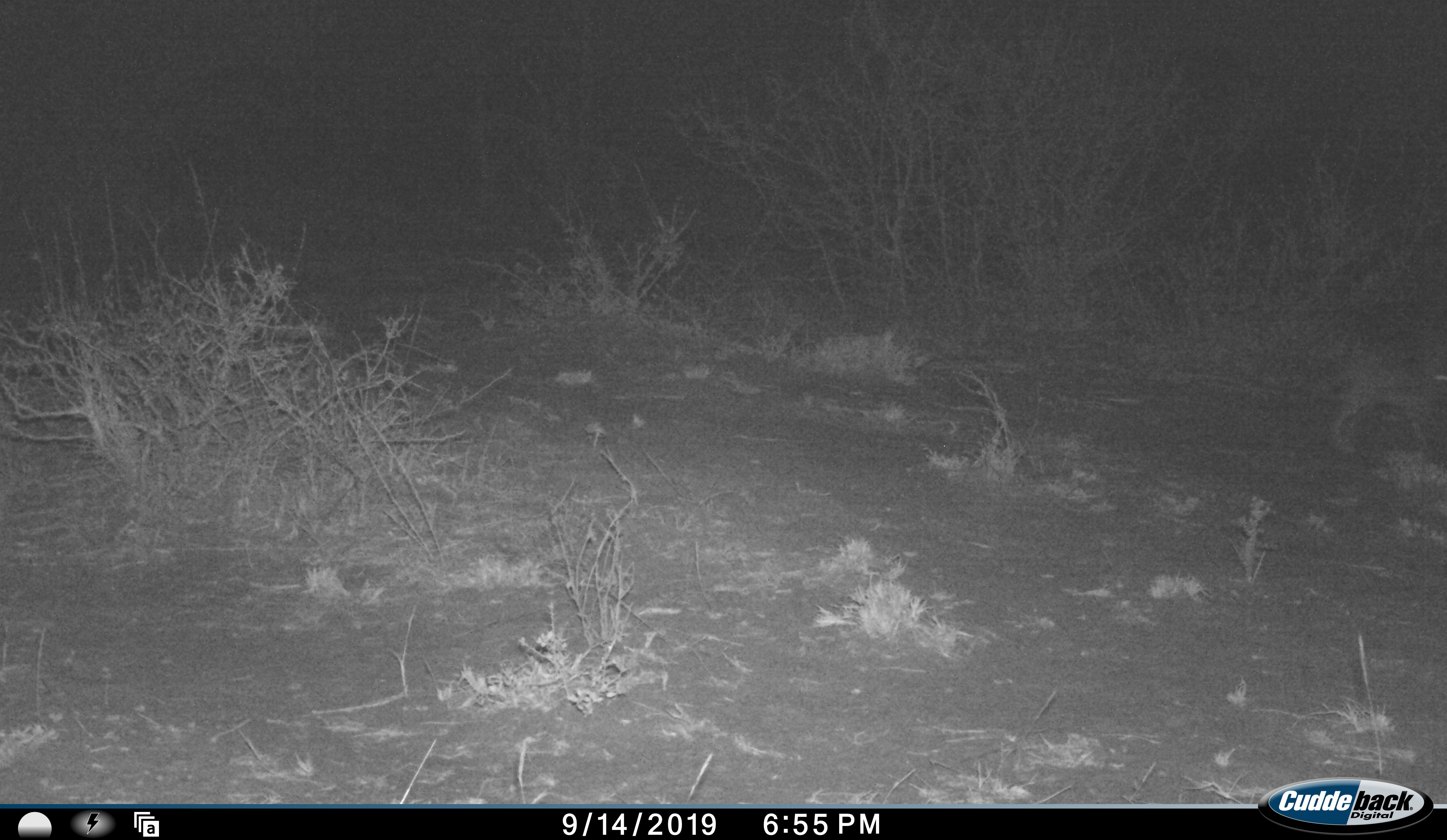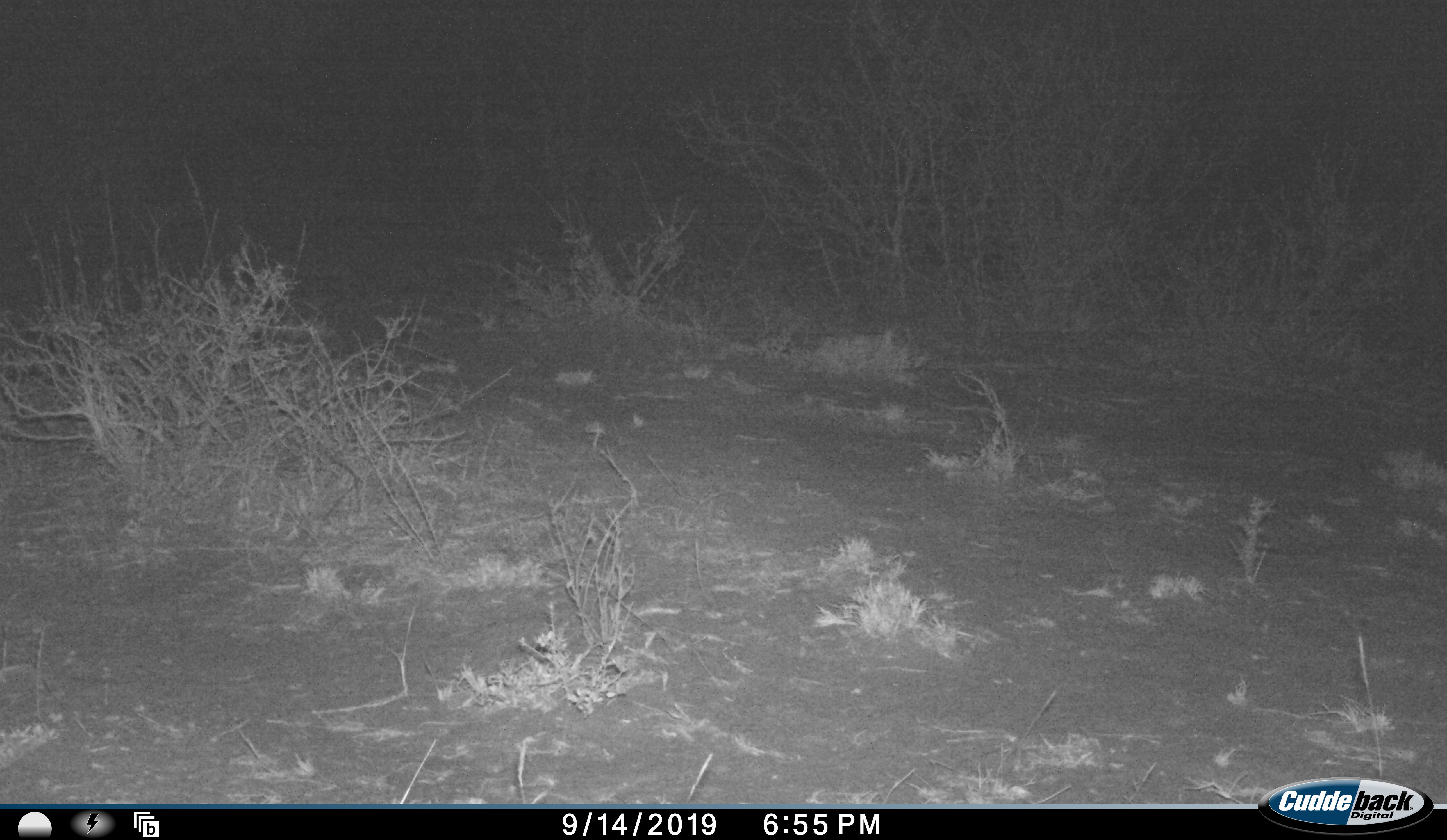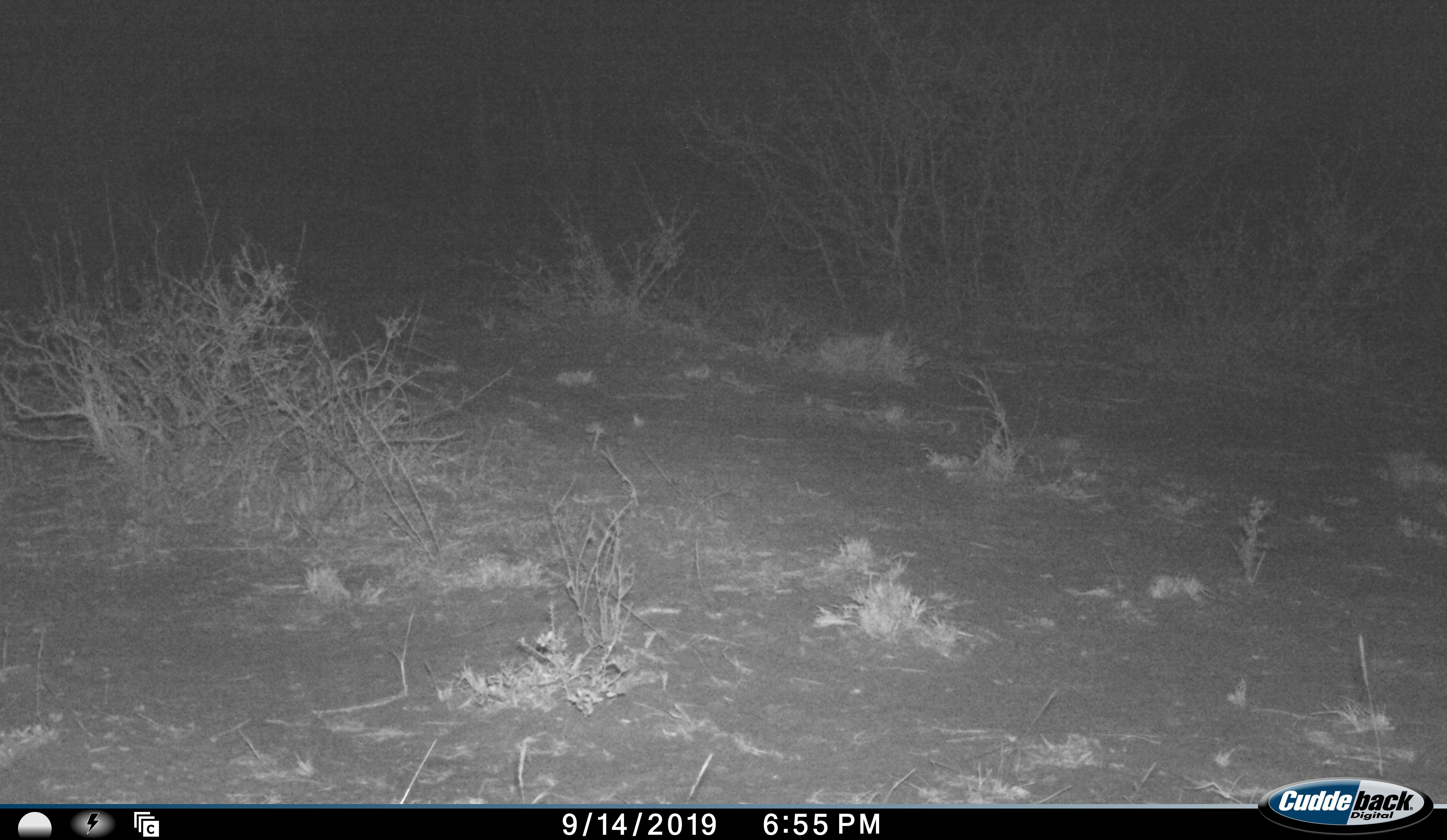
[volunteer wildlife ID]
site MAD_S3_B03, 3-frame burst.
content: unidentified animal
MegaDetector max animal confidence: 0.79